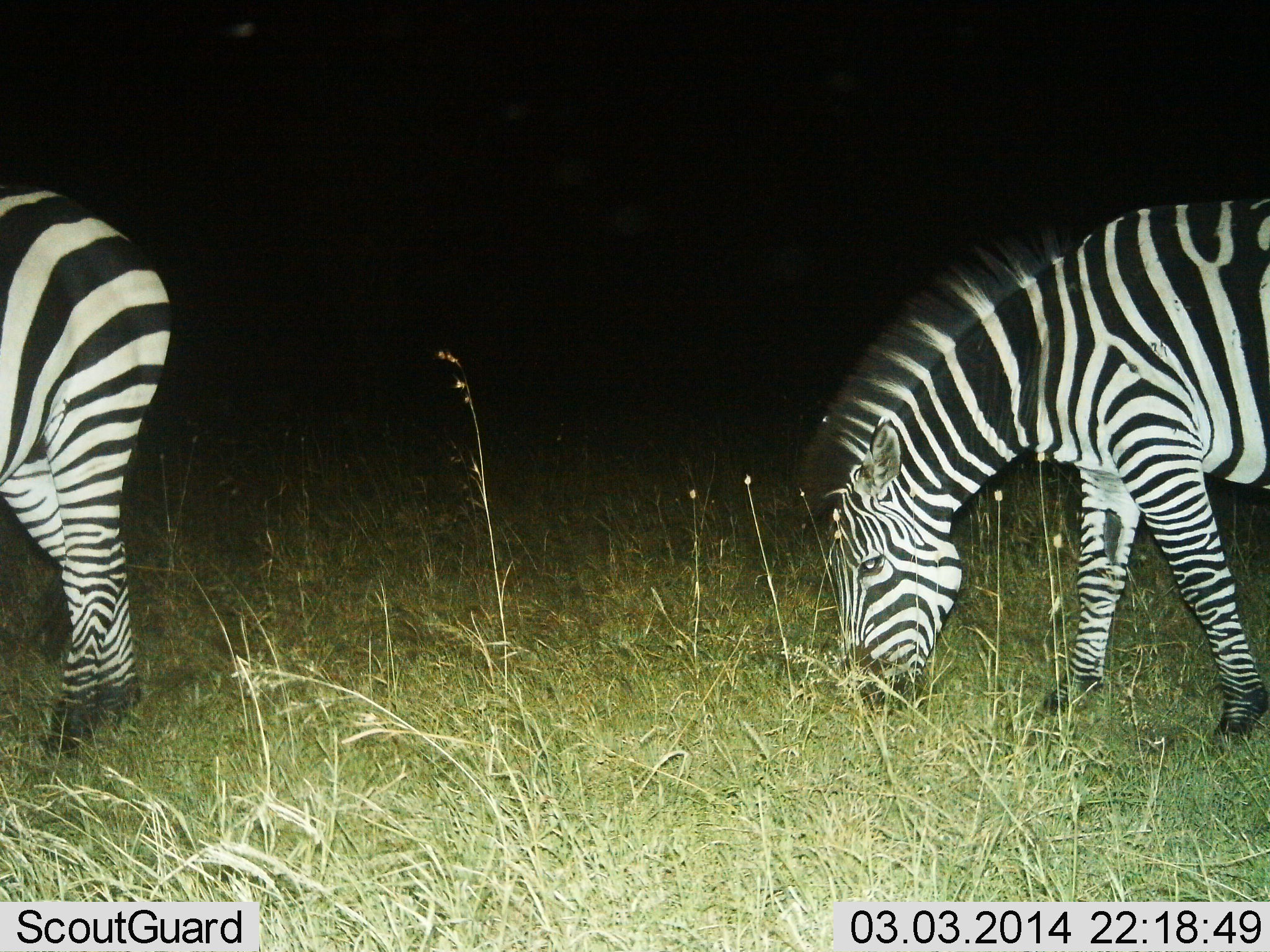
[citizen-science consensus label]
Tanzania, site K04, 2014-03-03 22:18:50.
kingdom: Animalia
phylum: Chordata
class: Mammalia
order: Perissodactyla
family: Equidae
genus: Equus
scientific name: Equus quagga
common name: plains zebra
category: zebra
Zebra (plains zebra) (Equus quagga), count 2. Behavior (volunteer vote fractions): standing 10%, resting 0%, moving 10%, interacting 0%. Young present (vote fraction): 0%. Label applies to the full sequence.